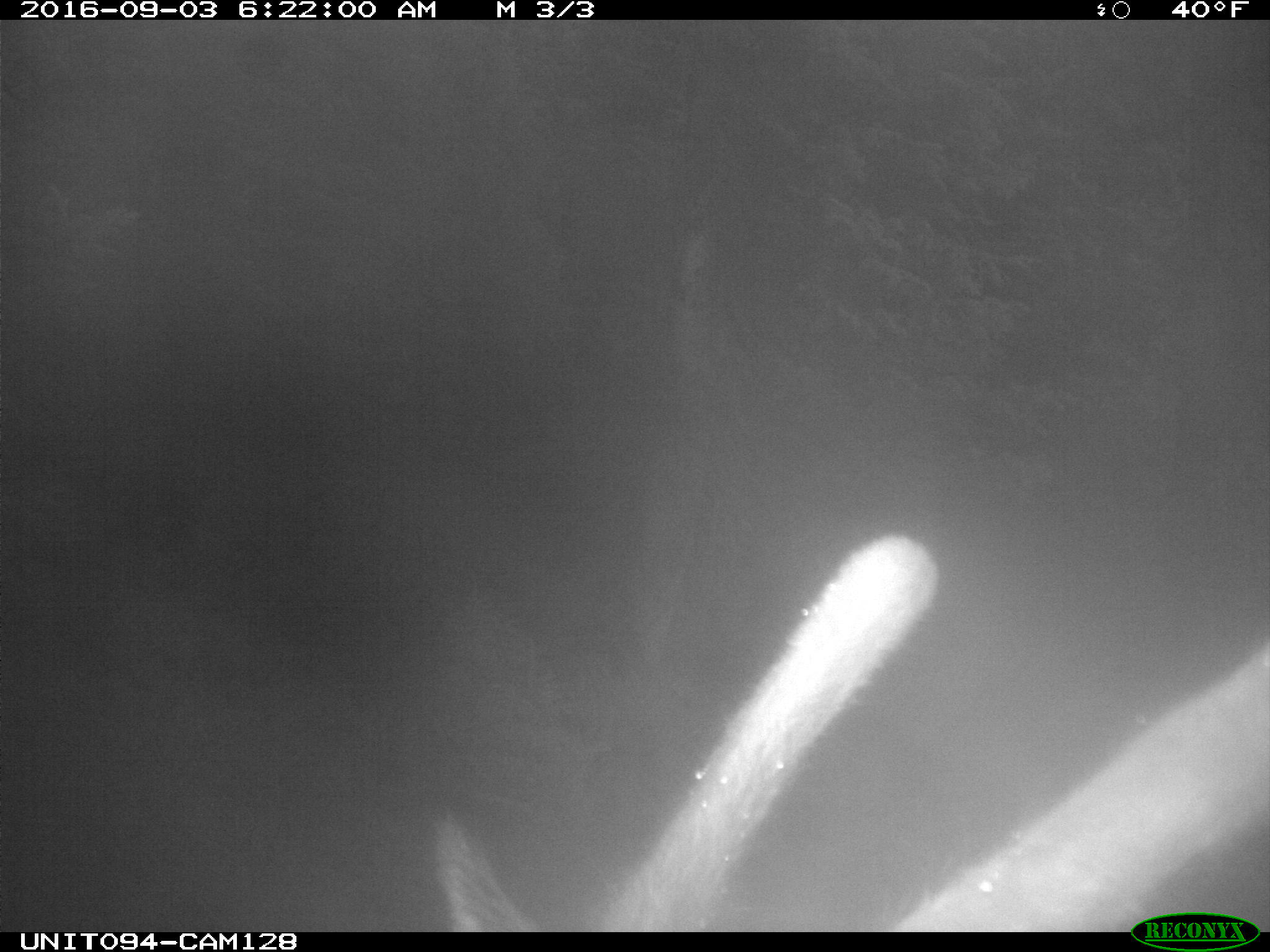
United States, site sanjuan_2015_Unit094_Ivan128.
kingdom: Animalia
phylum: Chordata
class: Mammalia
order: Artiodactyla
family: Cervidae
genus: Cervus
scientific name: Cervus elaphus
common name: red deer